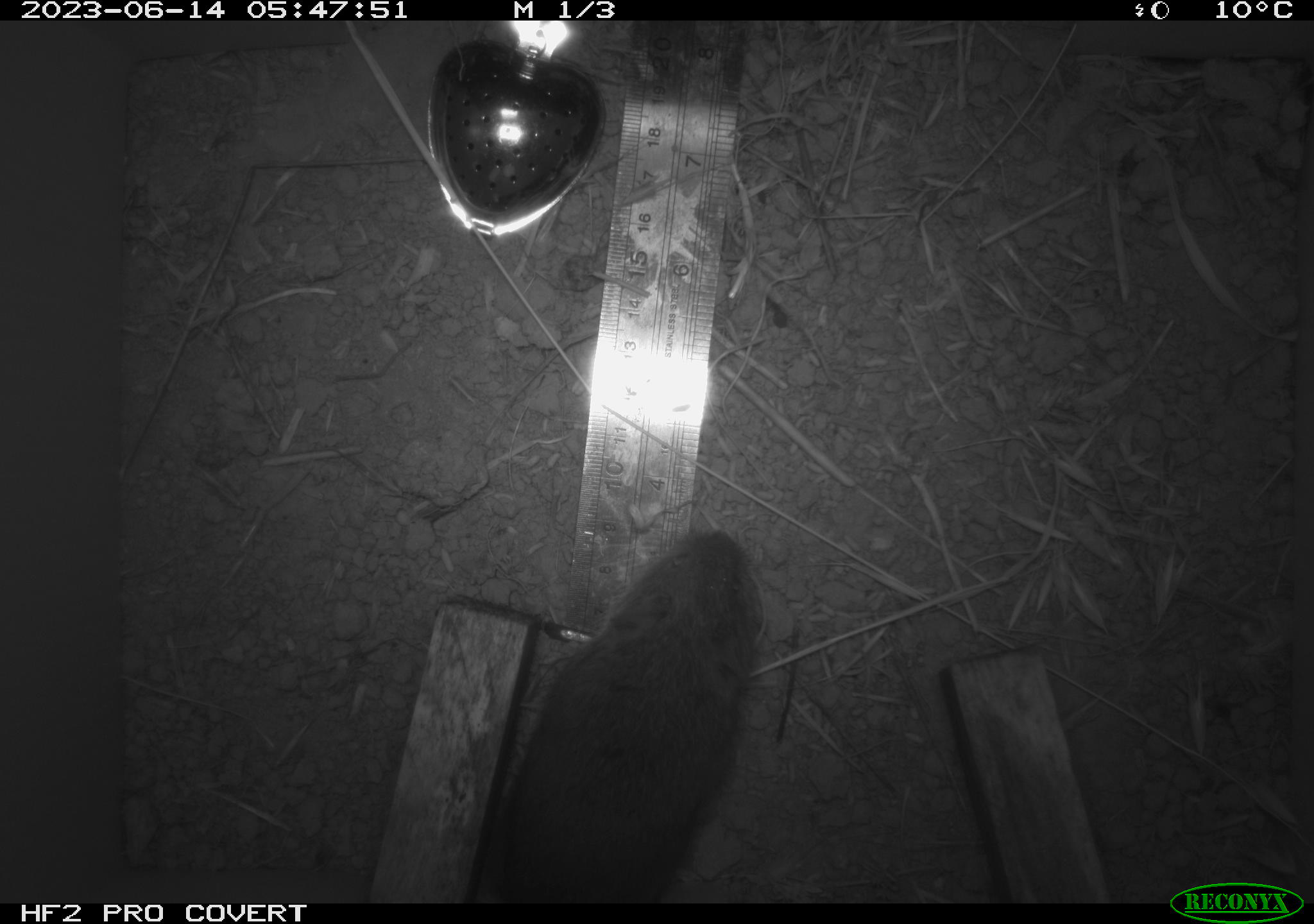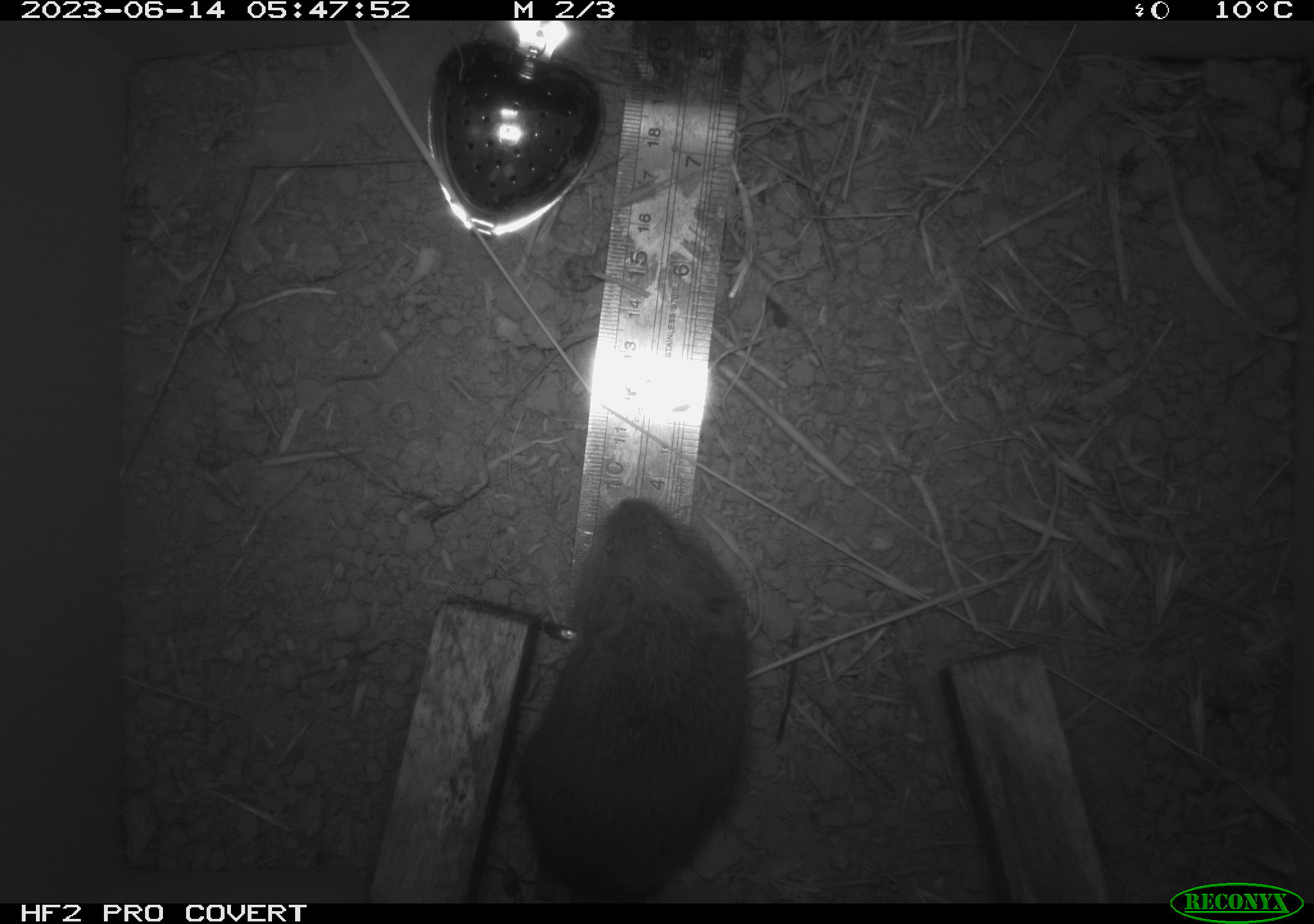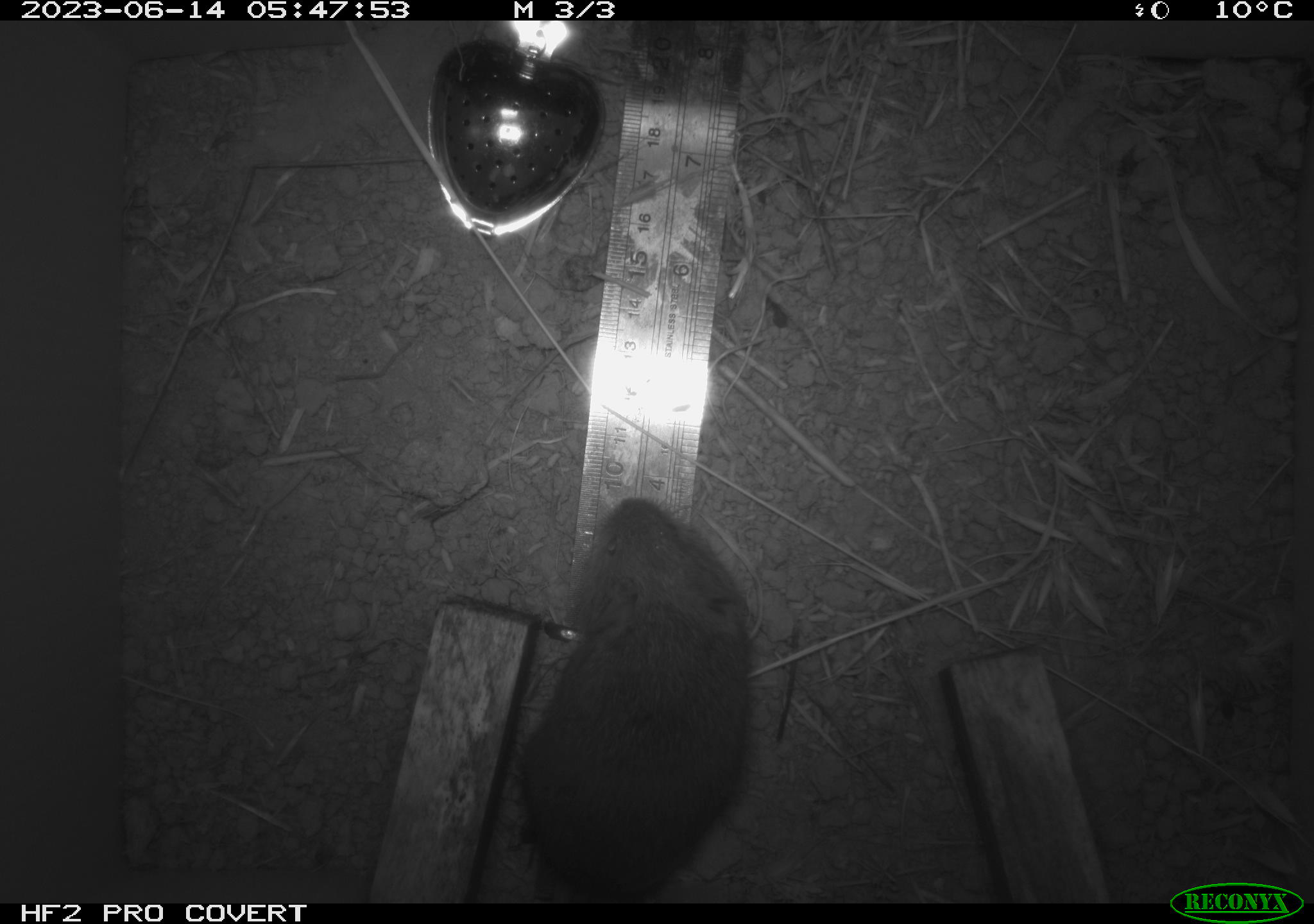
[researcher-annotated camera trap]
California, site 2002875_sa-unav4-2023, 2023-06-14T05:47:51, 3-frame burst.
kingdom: Animalia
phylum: Chordata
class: Mammalia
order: Rodentia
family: Cricetidae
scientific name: Arvicolinae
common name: voles, lemmings, and muskrats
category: arvicolinae subfamily